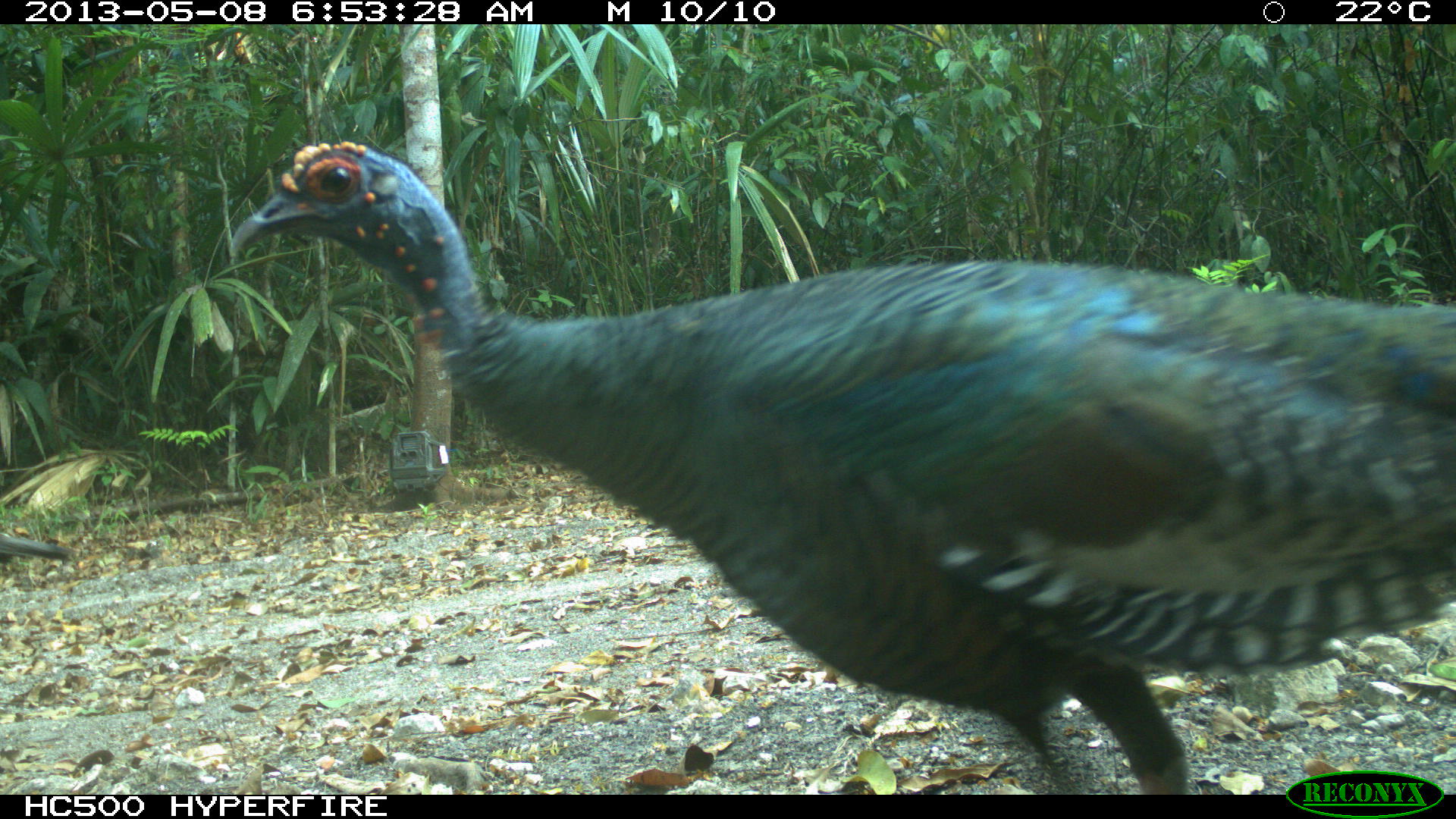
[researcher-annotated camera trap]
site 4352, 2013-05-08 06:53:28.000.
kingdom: Animalia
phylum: Chordata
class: Aves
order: Galliformes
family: Phasianidae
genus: Meleagris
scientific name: Meleagris ocellata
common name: ocellated turkey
Meleagris ocellata (ocellated turkey), count 4.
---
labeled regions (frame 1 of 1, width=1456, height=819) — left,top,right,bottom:
meleagris ocellata: 224,135,1455,791